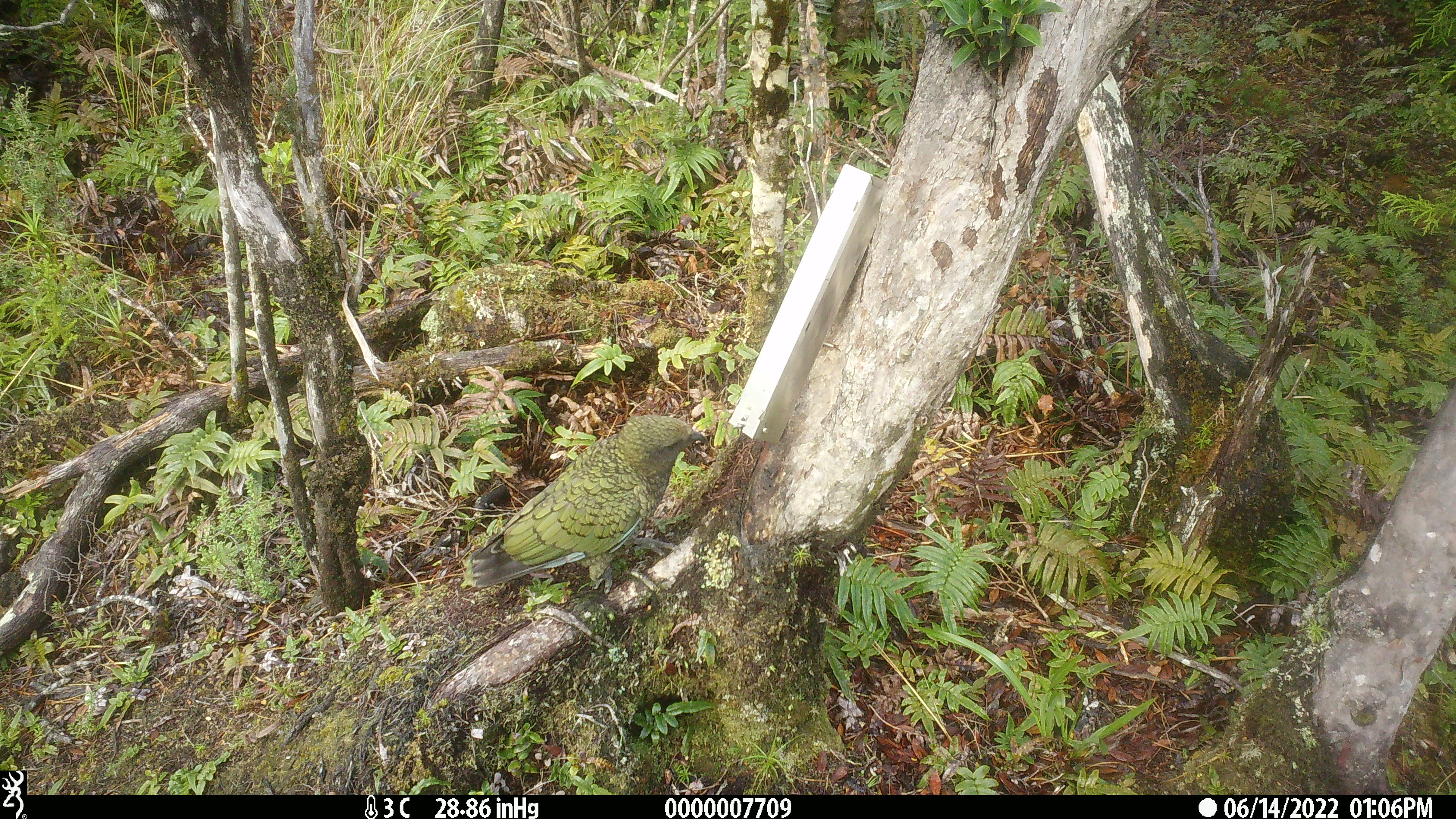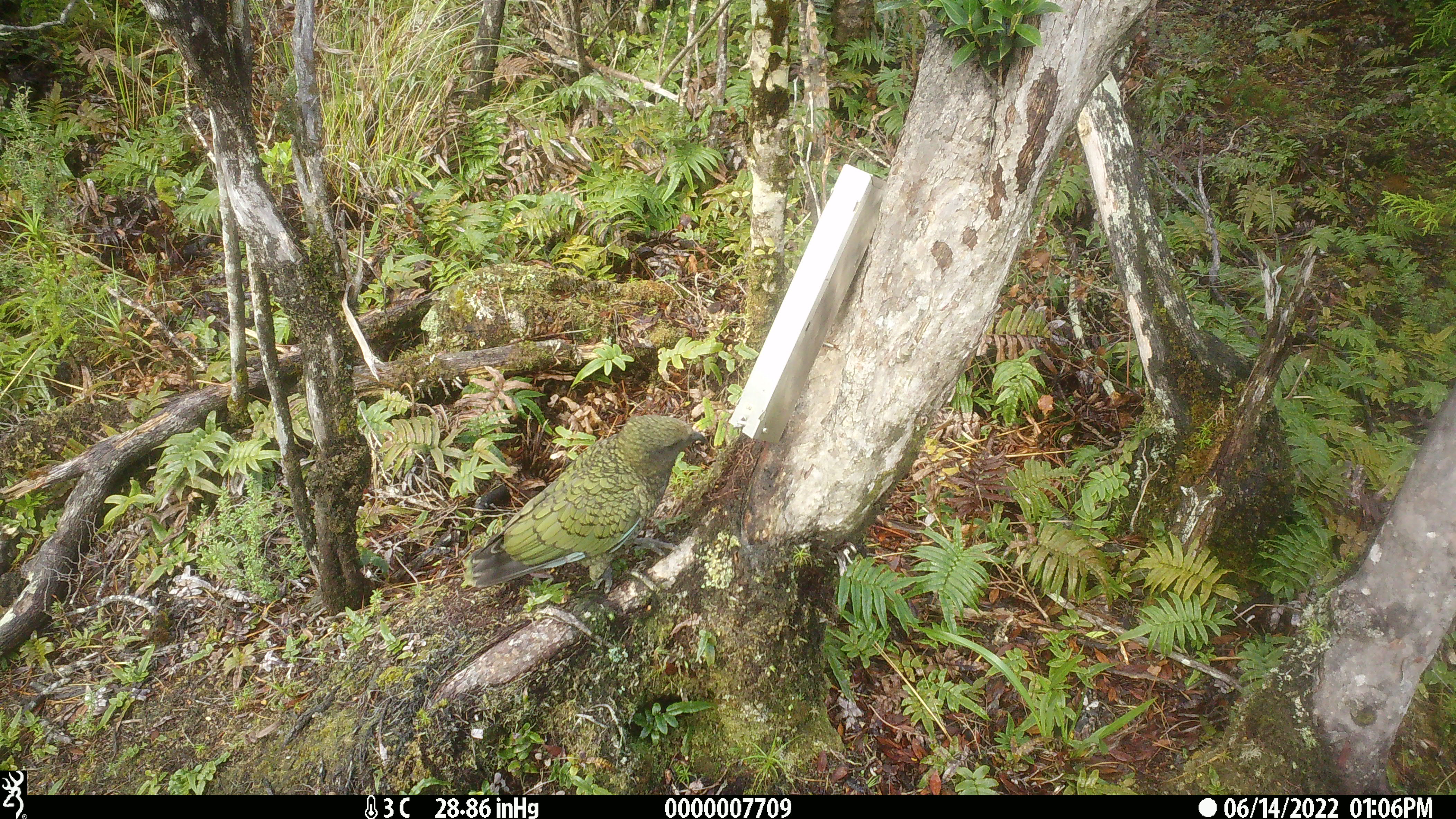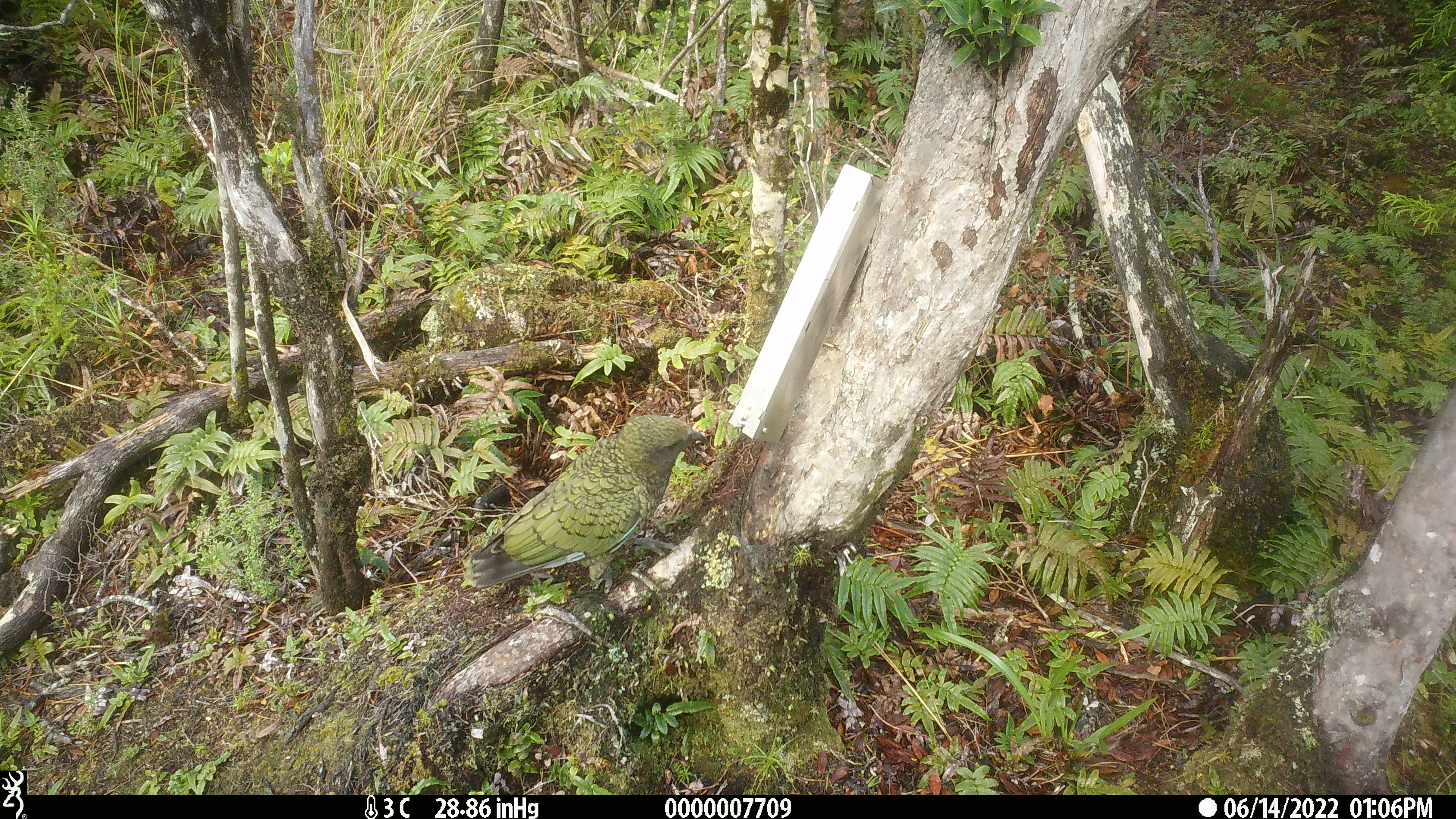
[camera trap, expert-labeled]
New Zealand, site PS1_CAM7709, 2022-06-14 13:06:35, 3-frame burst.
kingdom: Animalia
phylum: Chordata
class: Aves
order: Psittaciformes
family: Strigopidae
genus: Nestor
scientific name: Nestor notabilis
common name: kea